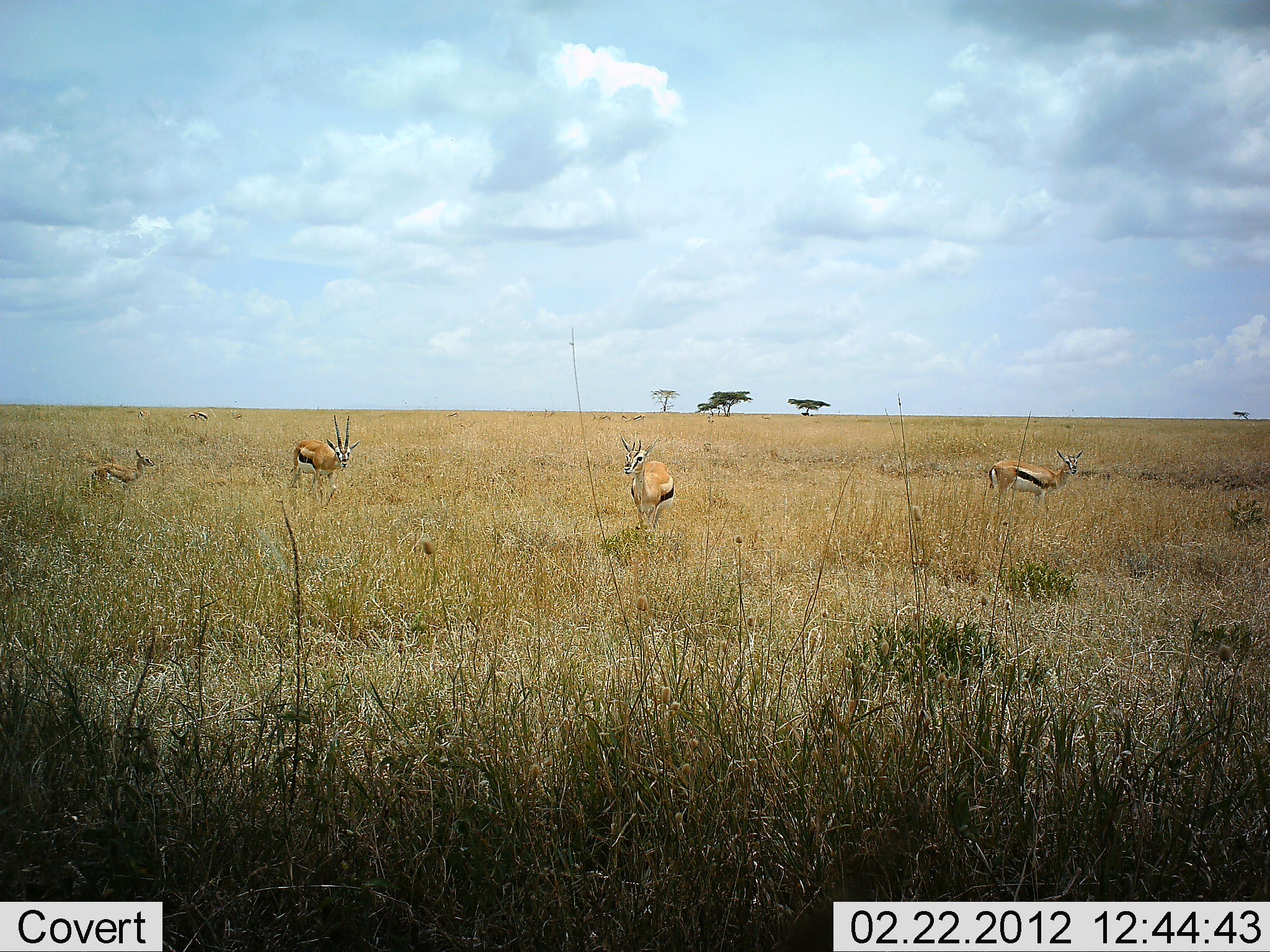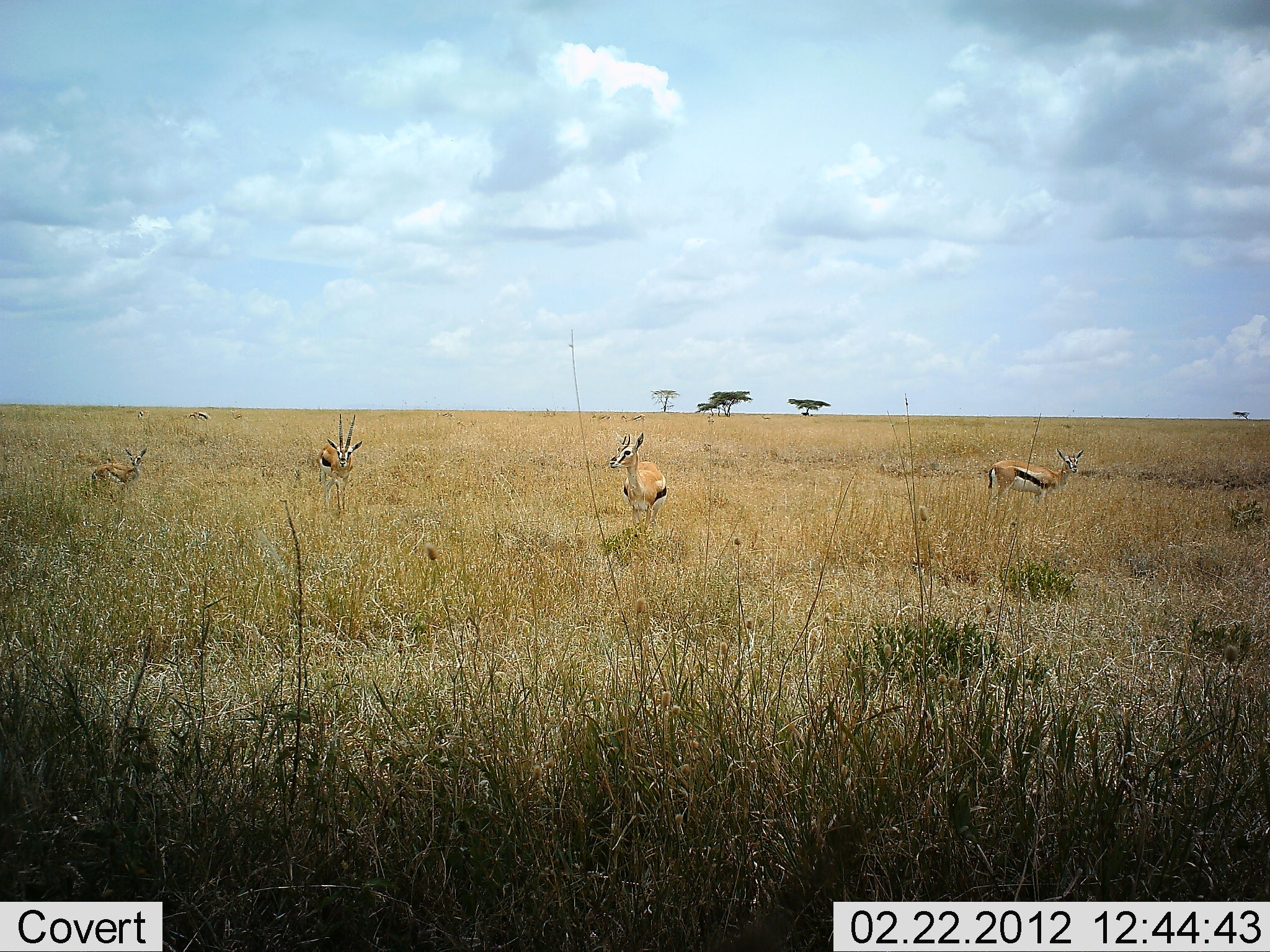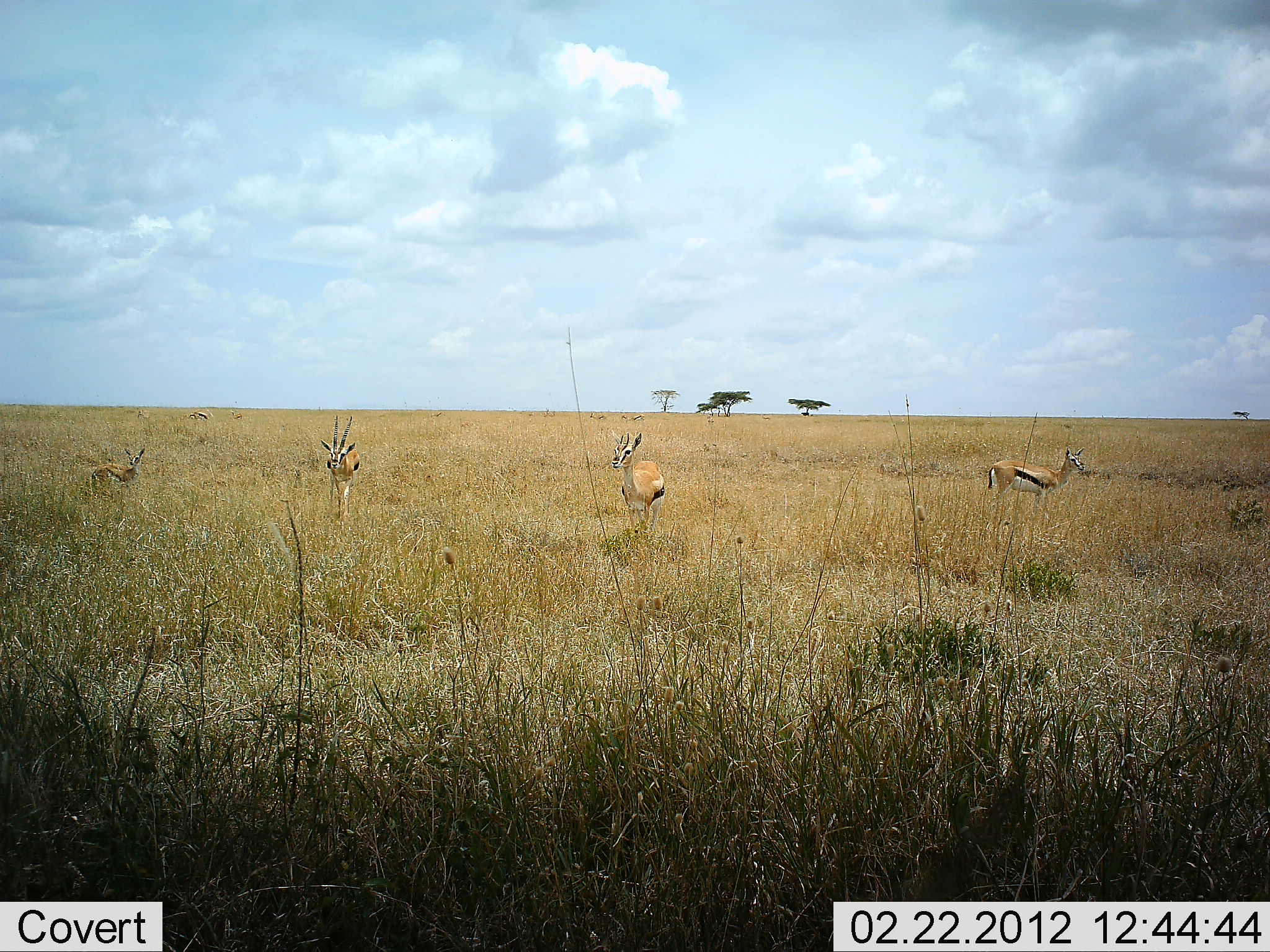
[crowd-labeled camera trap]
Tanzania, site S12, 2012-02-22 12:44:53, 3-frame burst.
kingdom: Animalia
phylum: Chordata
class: Mammalia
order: Artiodactyla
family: Bovidae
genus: Eudorcas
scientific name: Eudorcas thomsonii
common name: thomson's gazelle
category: gazellethomsons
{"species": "gazellethomsons (thomson's gazelle) (Eudorcas thomsonii)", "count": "5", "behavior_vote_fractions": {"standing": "86%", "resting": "0%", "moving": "36%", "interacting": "0%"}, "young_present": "21%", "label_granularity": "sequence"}